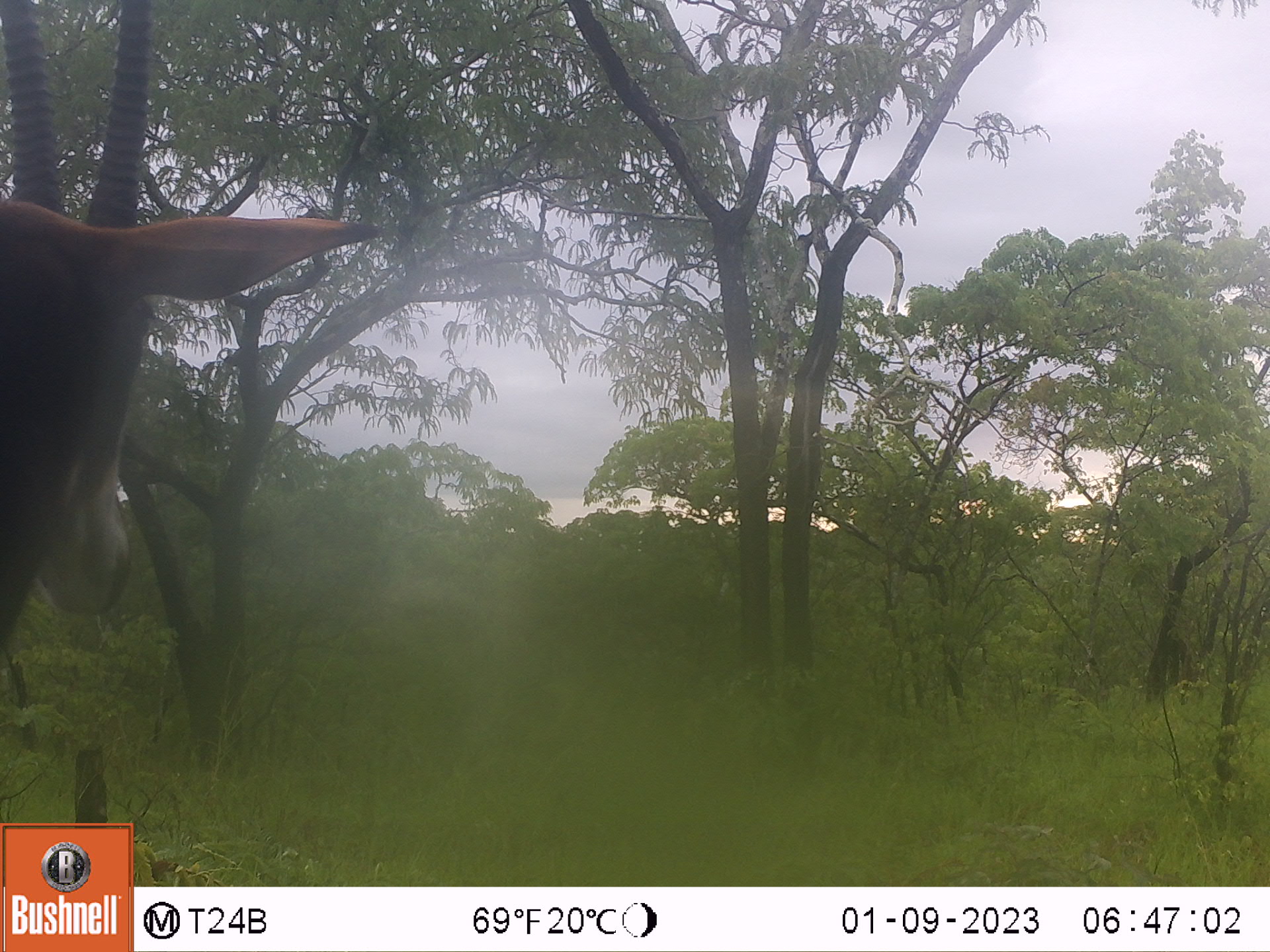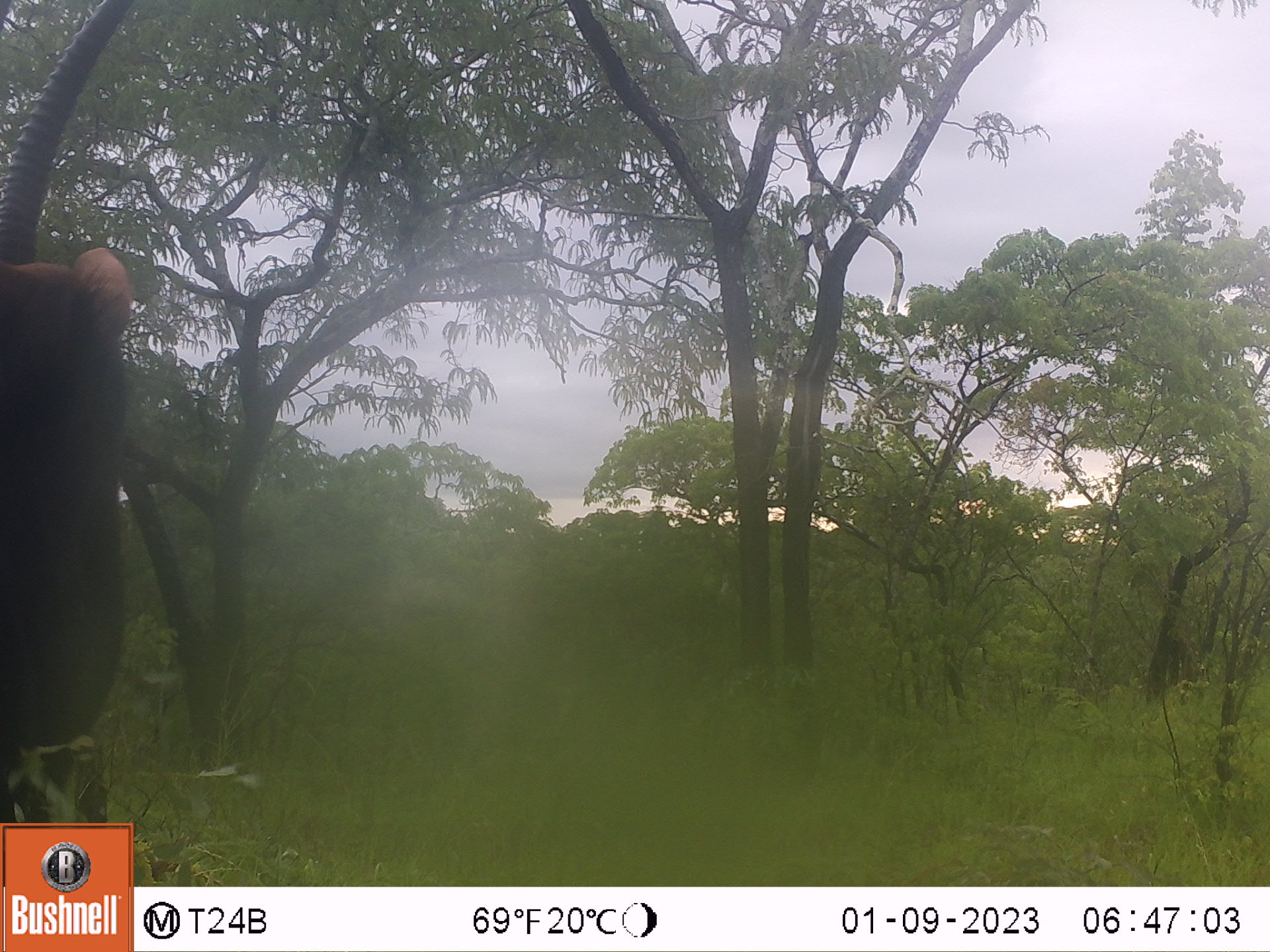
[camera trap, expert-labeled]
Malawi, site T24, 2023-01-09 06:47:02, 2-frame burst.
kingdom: Animalia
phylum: Chordata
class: Mammalia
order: Artiodactyla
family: Bovidae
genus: Hippotragus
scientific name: Hippotragus niger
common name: sable antelope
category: sable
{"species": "sable (sable antelope) (Hippotragus niger)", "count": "1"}